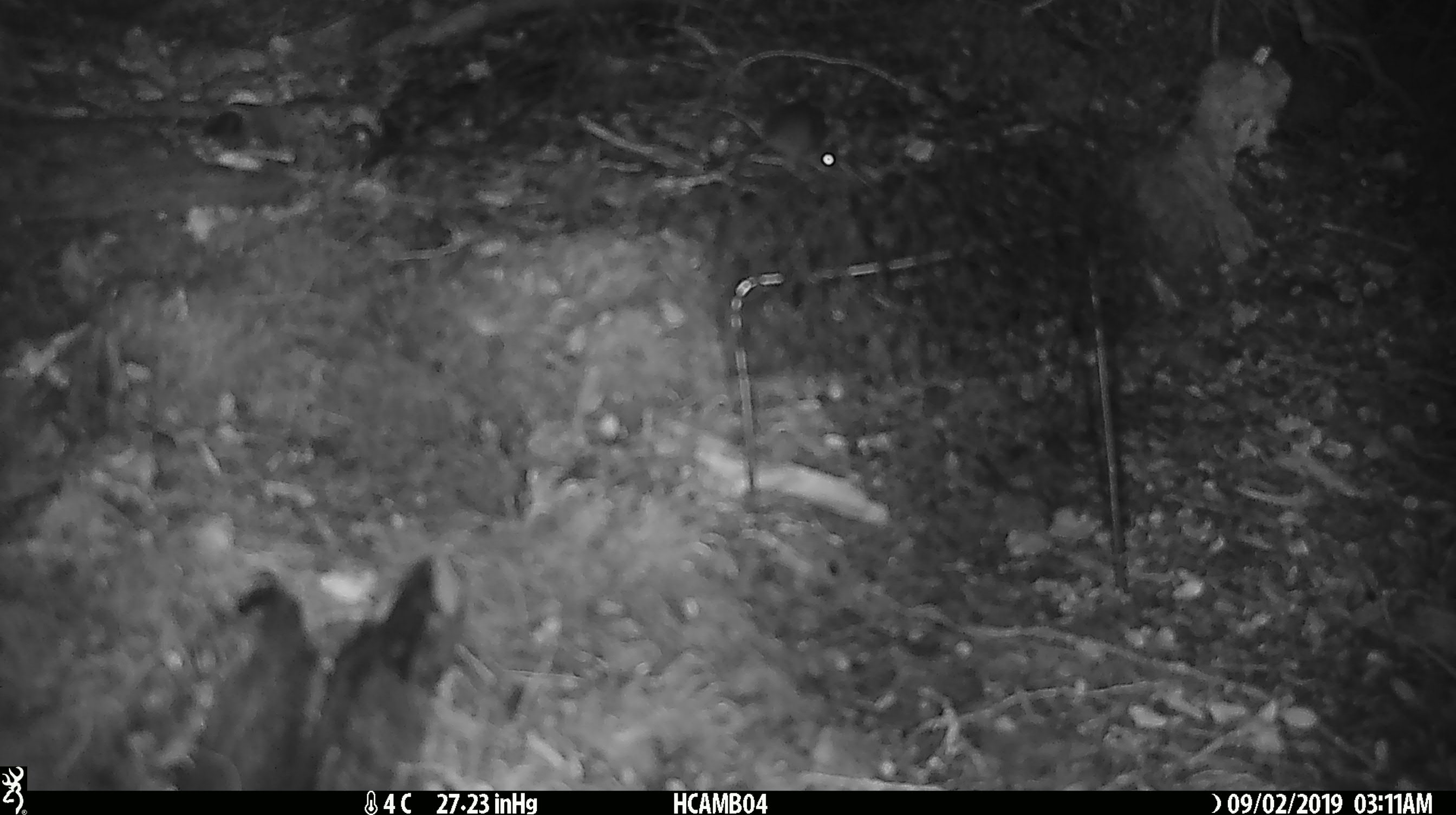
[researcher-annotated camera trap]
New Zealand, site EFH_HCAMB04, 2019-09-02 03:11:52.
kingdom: Animalia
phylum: Chordata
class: Mammalia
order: Rodentia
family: Muridae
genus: Mus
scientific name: Mus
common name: mouse